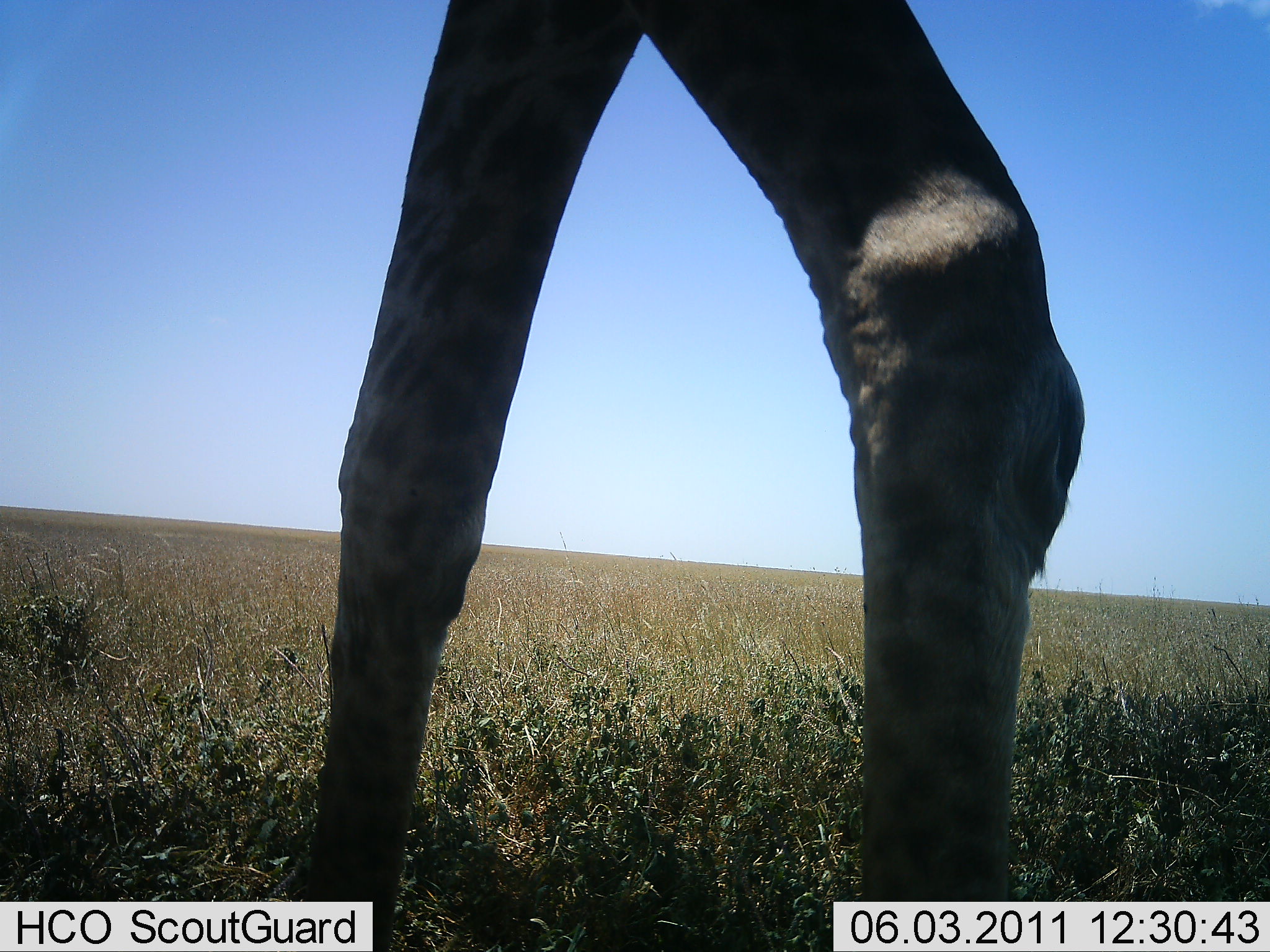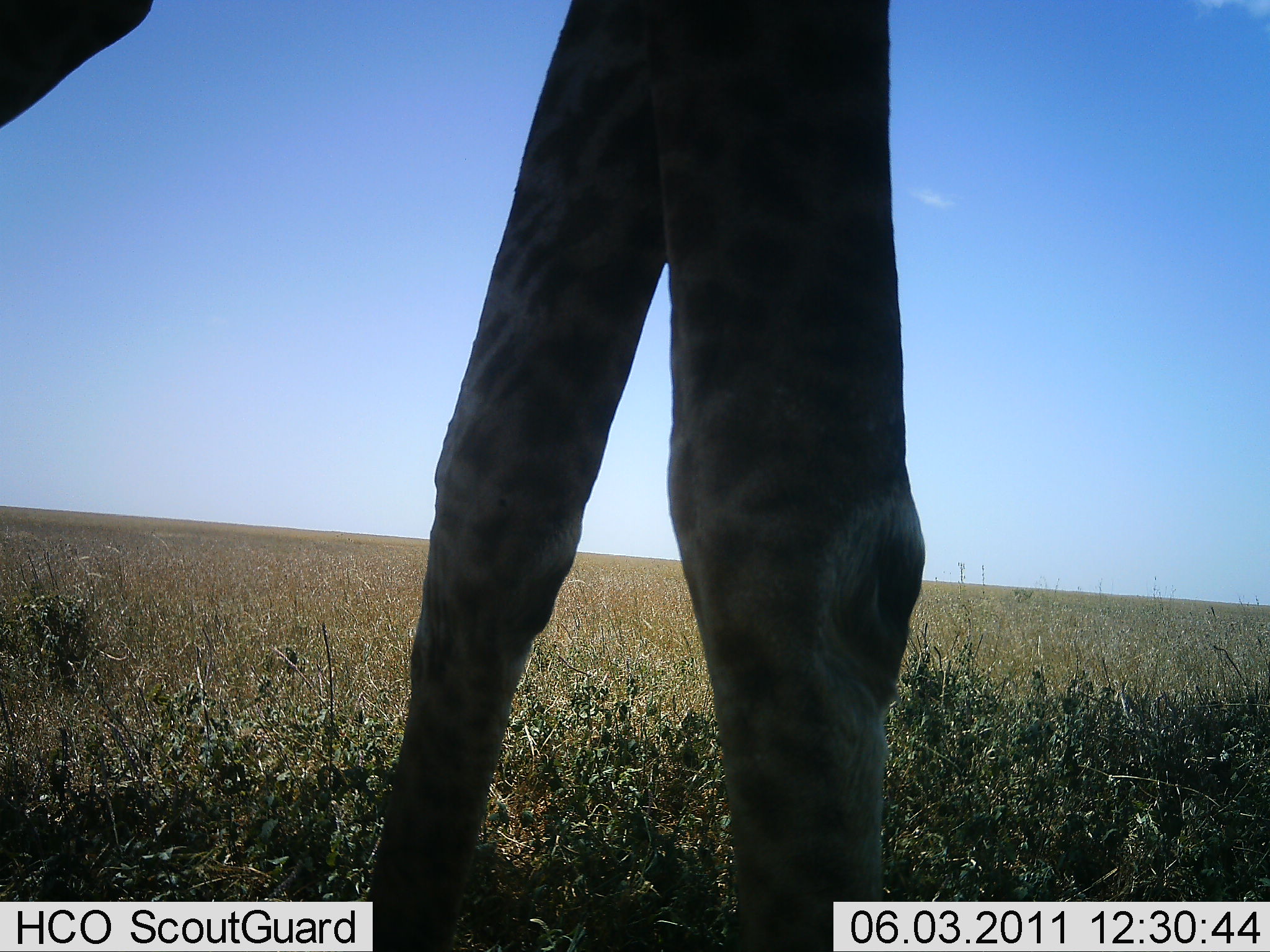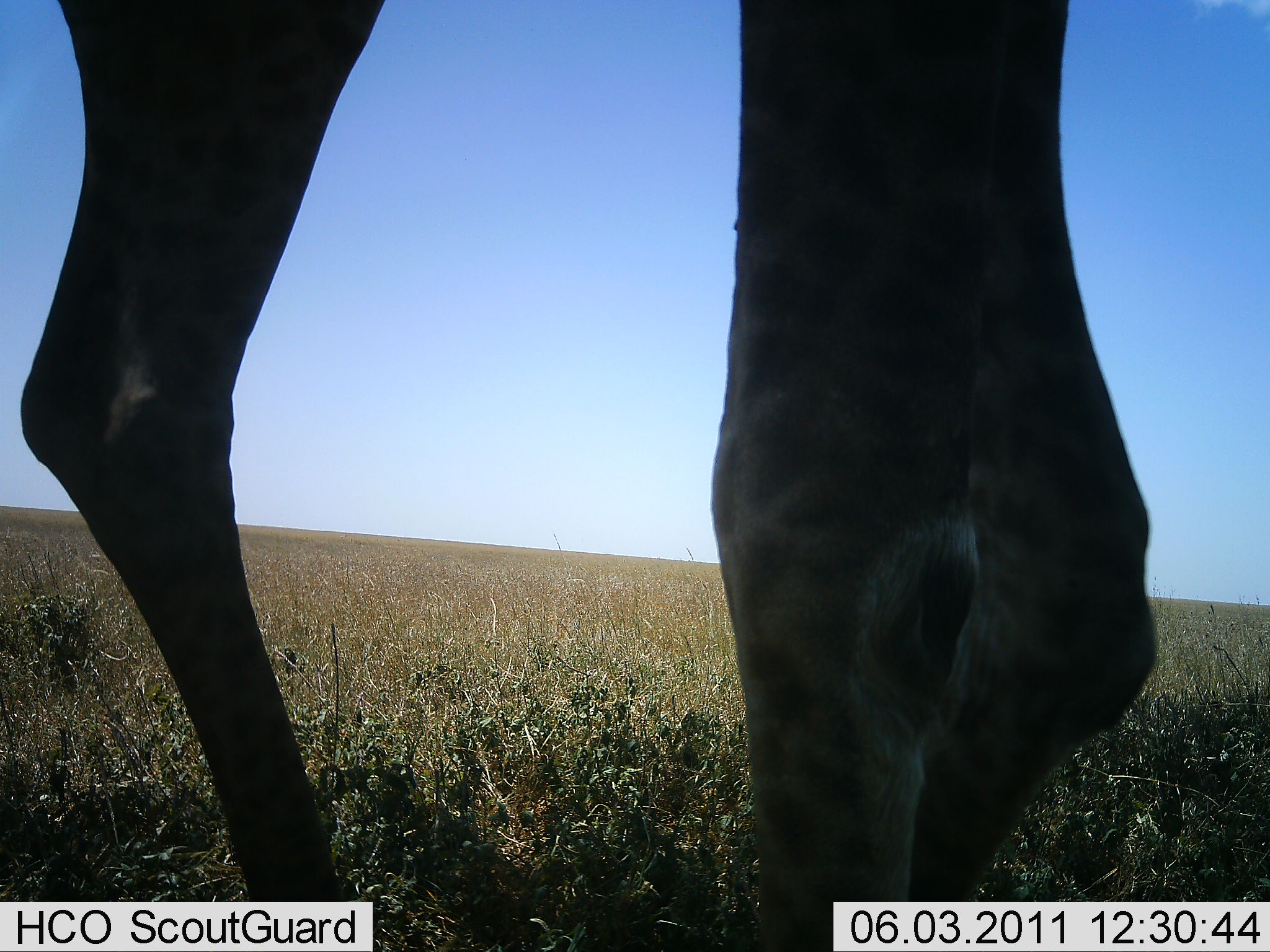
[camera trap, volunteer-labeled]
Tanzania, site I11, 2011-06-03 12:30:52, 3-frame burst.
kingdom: Animalia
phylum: Chordata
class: Mammalia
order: Artiodactyla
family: Giraffidae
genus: Giraffa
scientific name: Giraffa camelopardalis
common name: giraffe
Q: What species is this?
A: Giraffe (Giraffa camelopardalis).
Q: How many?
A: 1.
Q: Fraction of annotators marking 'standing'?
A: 29%.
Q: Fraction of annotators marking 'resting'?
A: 0%.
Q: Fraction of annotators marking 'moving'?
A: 71%.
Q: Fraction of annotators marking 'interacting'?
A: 0%.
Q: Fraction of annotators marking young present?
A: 0%.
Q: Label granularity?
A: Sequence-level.